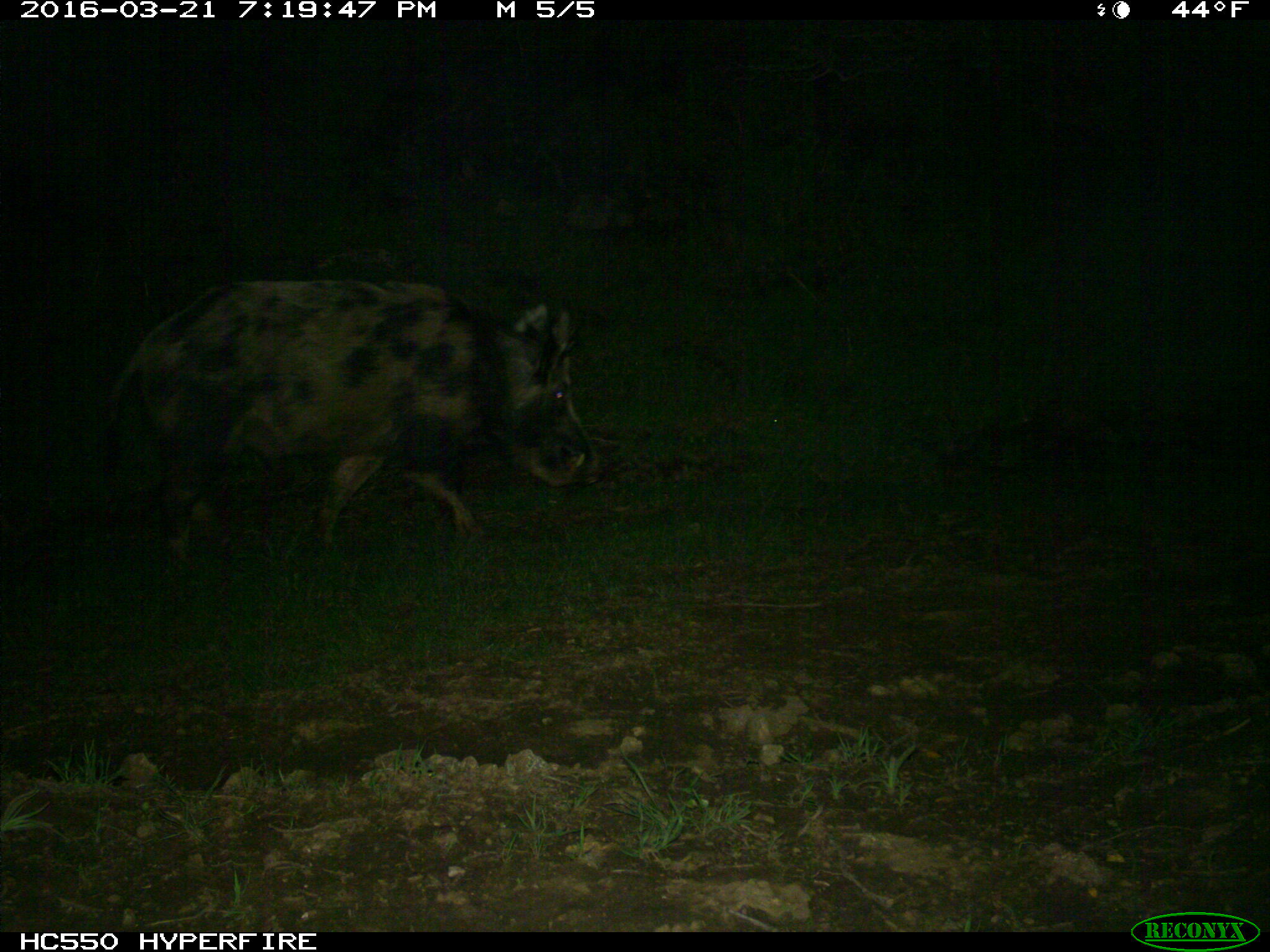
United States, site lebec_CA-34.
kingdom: Animalia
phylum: Chordata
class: Mammalia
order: Artiodactyla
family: Suidae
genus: Sus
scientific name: Sus scrofa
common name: wild boar